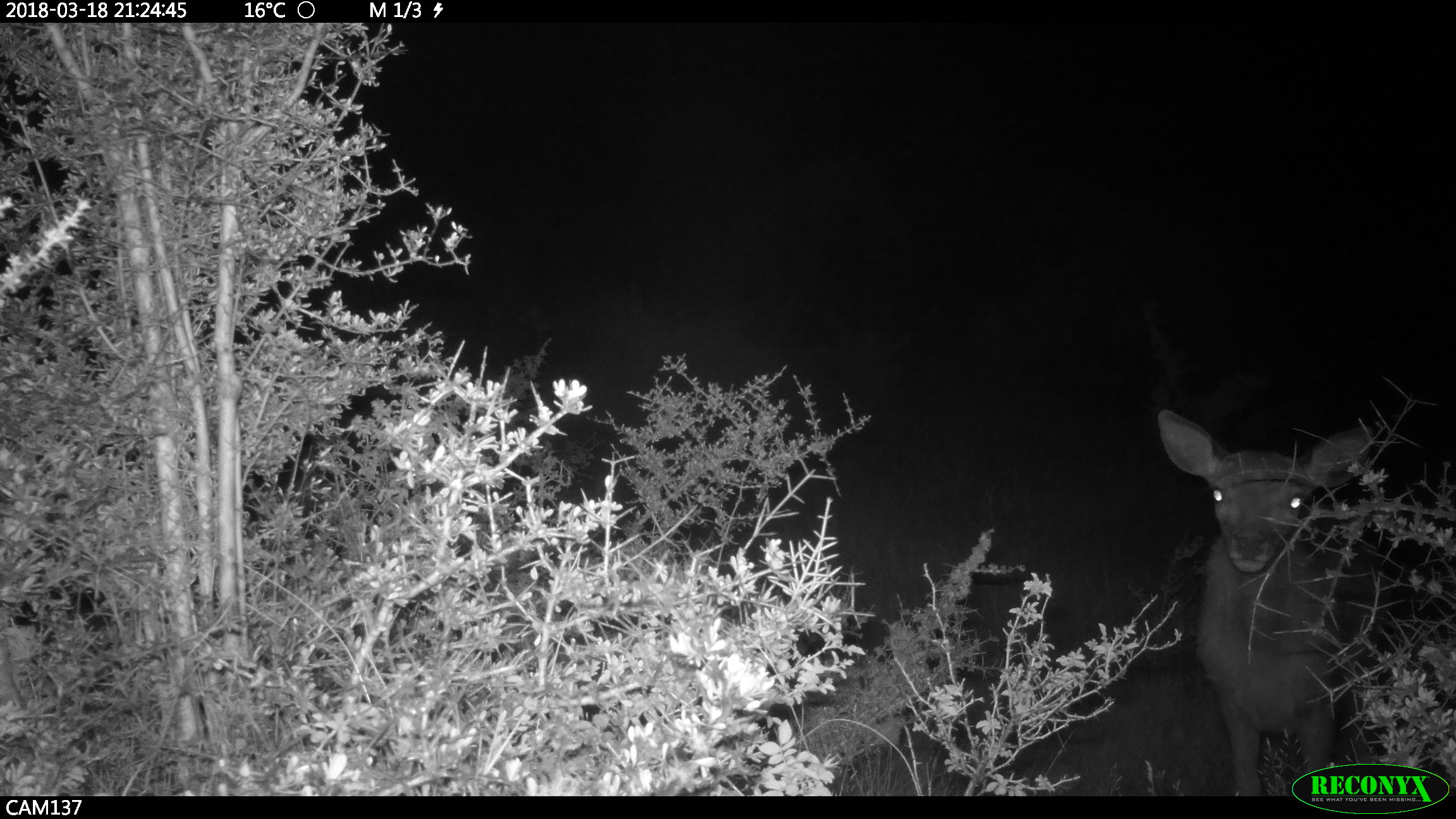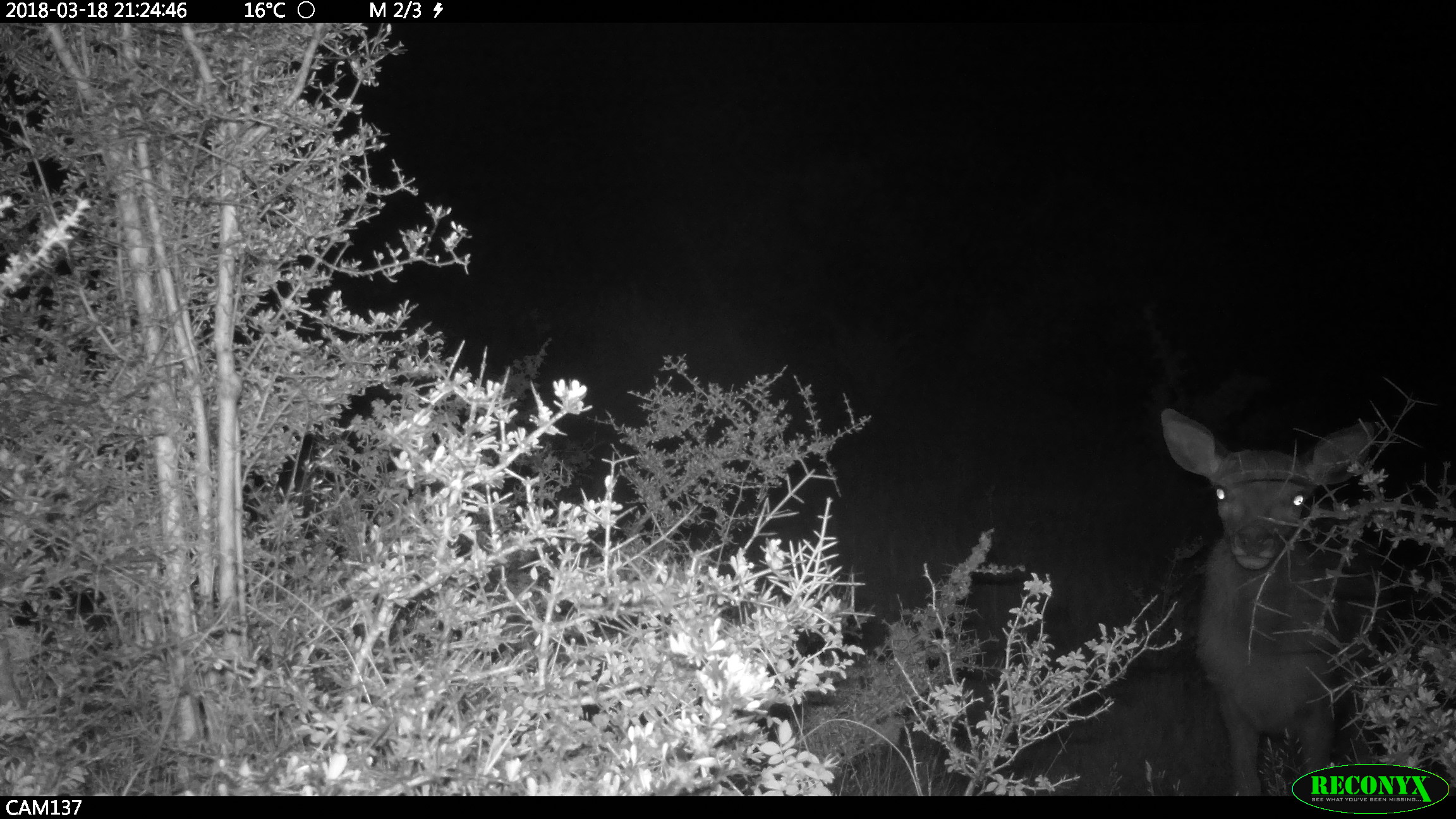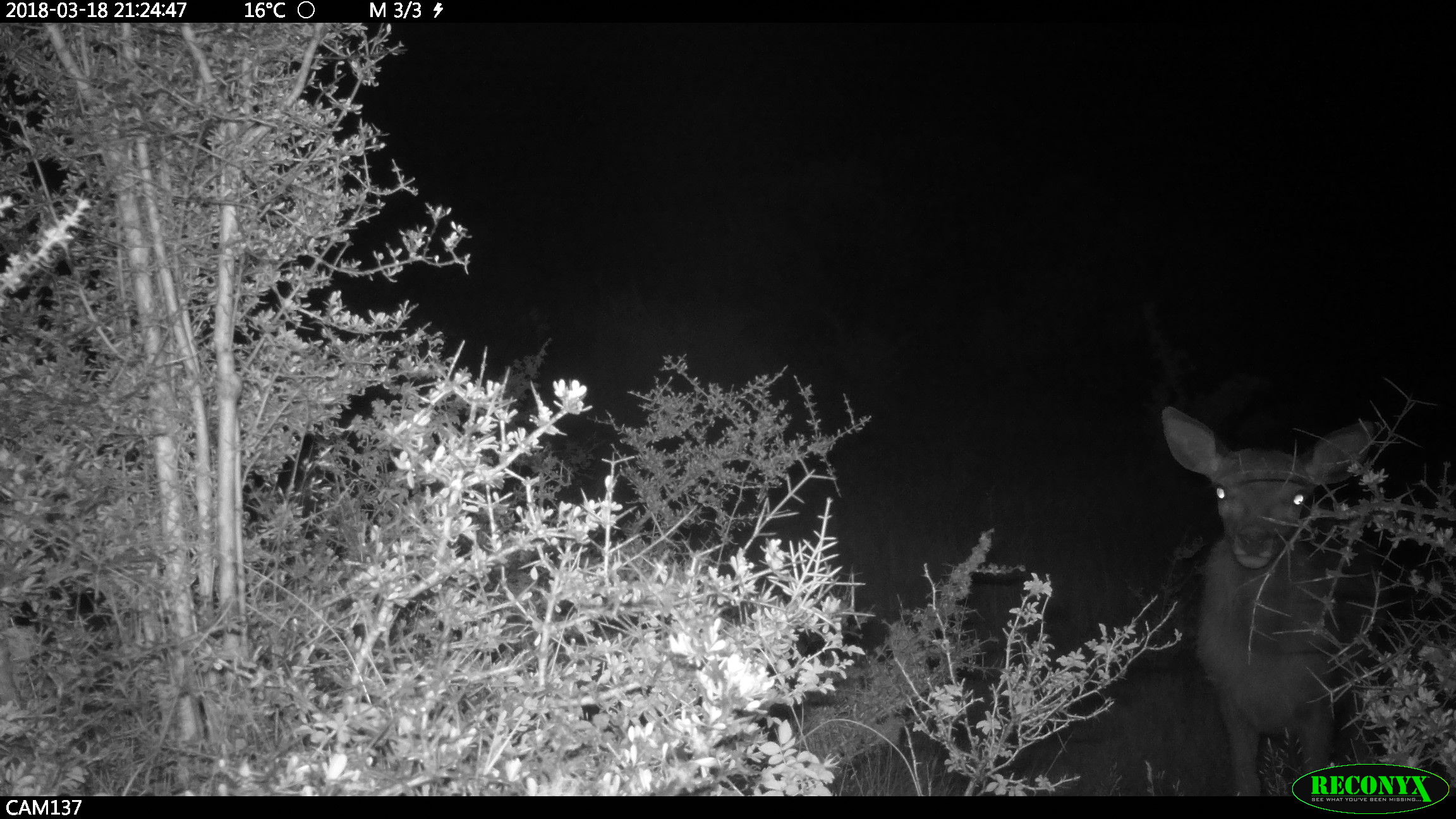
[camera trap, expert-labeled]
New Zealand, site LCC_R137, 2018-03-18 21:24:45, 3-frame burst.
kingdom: Animalia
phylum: Chordata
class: Mammalia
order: Artiodactyla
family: Cervidae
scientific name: Cervidae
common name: deer